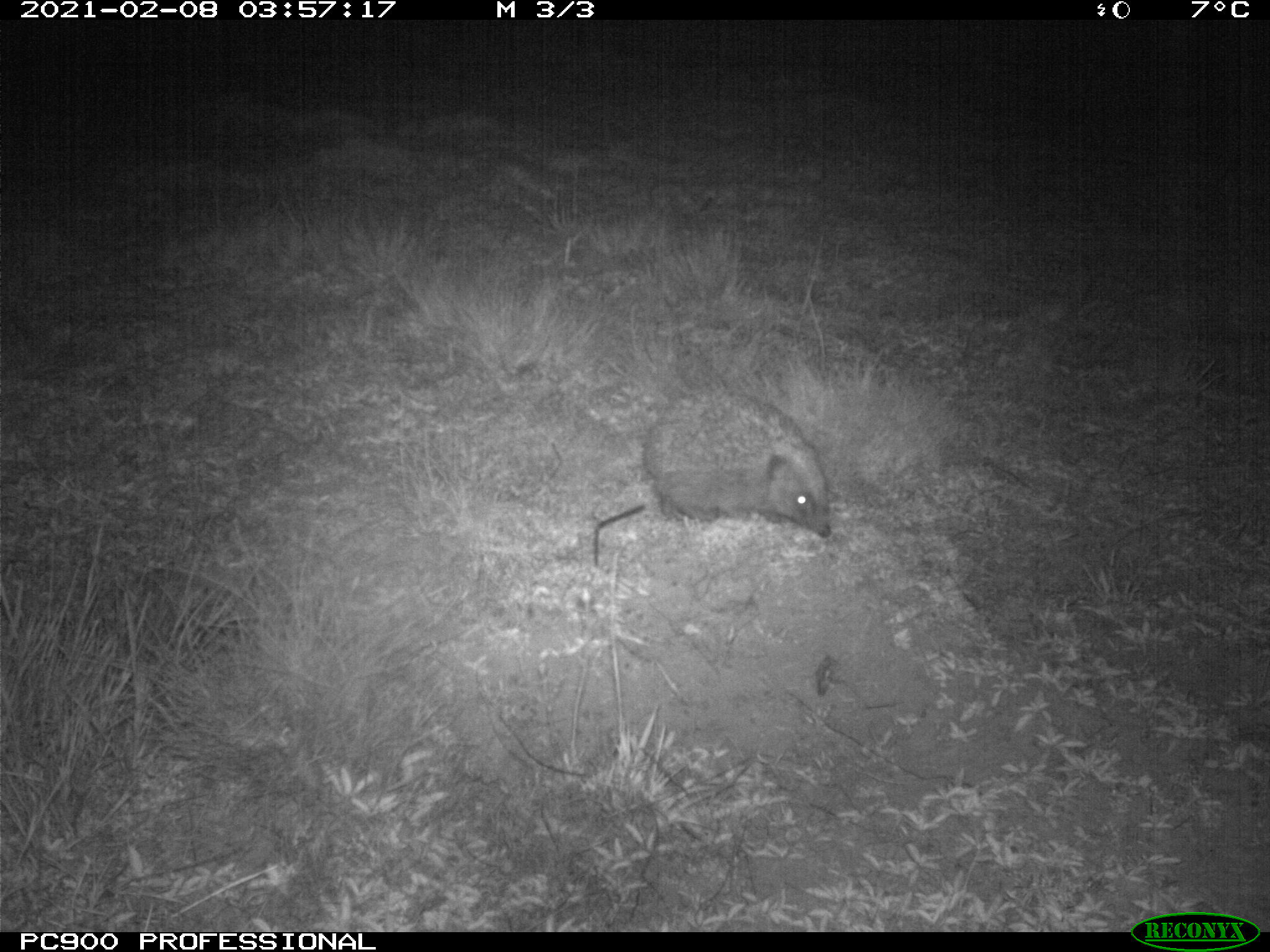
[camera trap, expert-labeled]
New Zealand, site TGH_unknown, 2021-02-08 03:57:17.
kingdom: Animalia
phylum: Chordata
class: Mammalia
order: Eulipotyphla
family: Erinaceidae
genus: Erinaceus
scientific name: Erinaceus europaeus europaeus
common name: european hedgehog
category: hedgehog